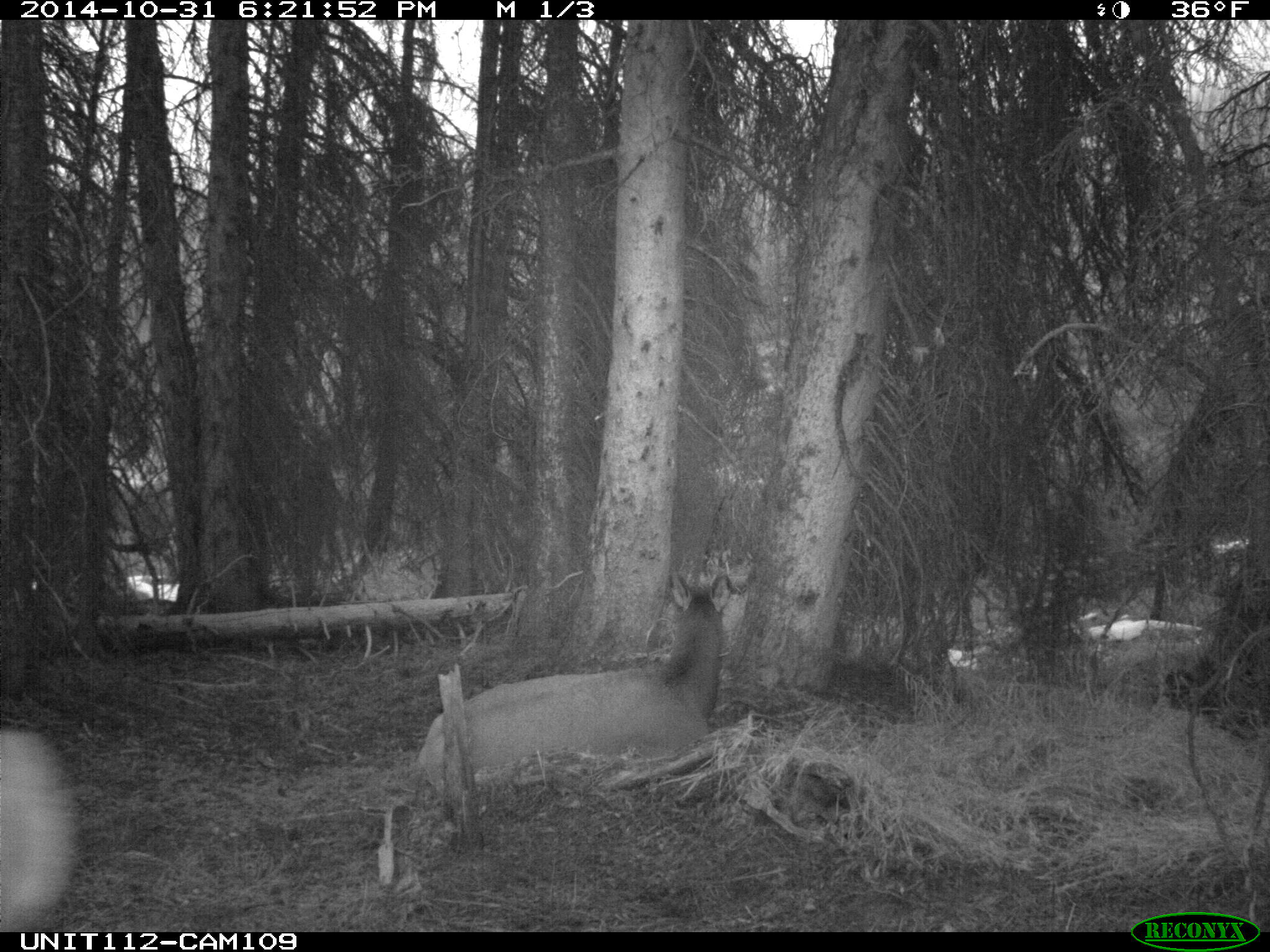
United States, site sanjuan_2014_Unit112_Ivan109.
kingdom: Animalia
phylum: Chordata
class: Mammalia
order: Artiodactyla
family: Cervidae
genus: Cervus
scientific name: Cervus elaphus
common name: red deer